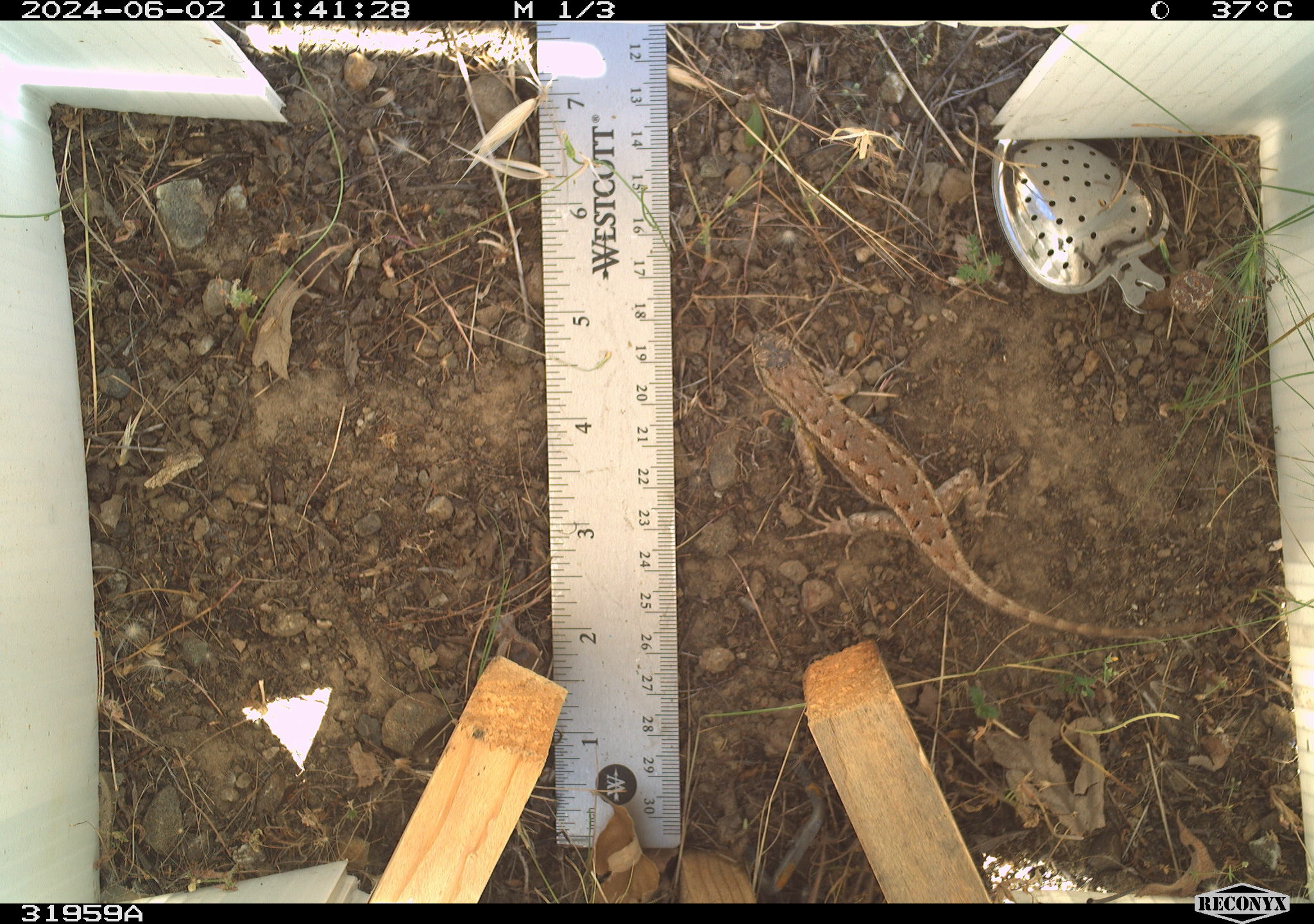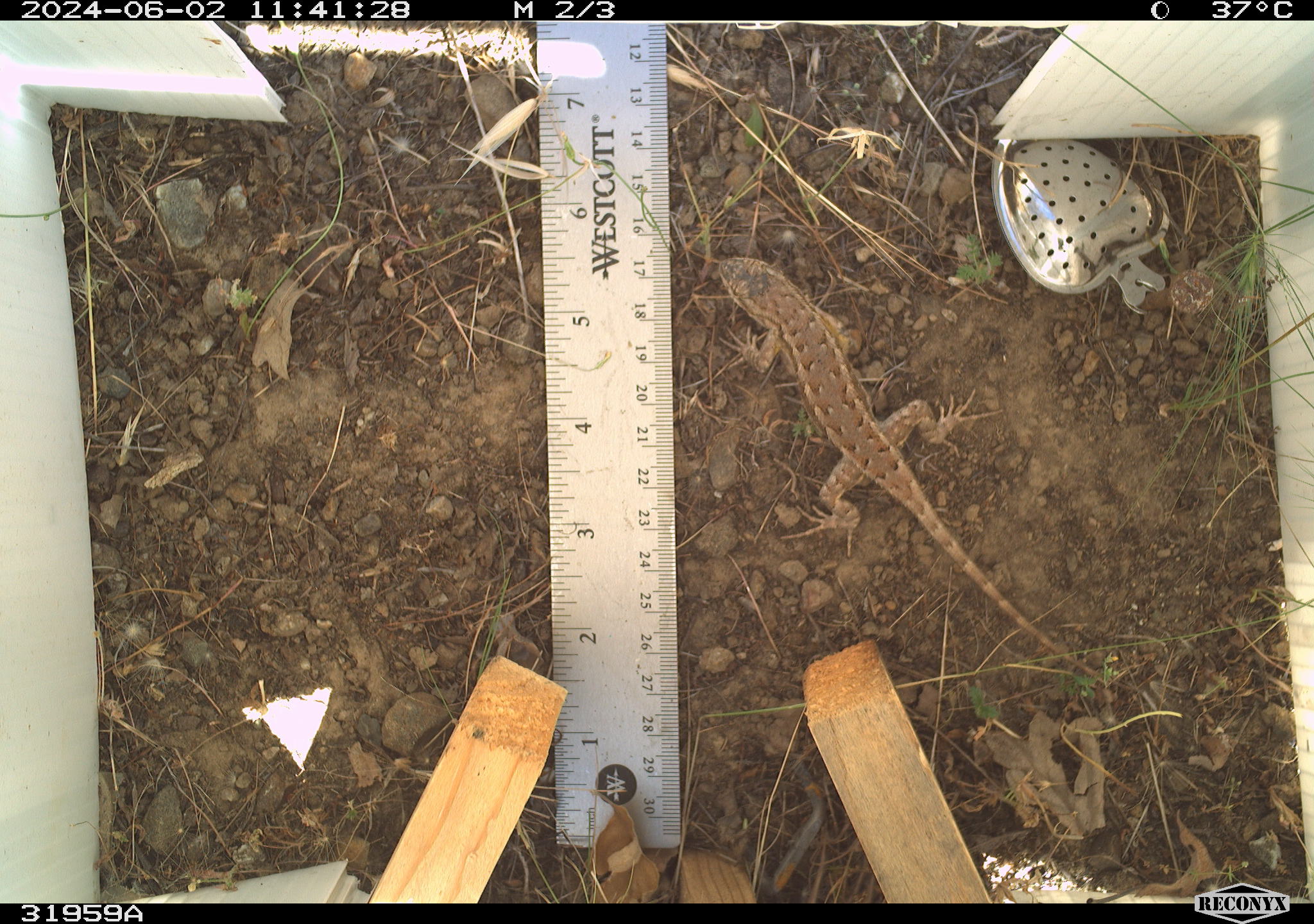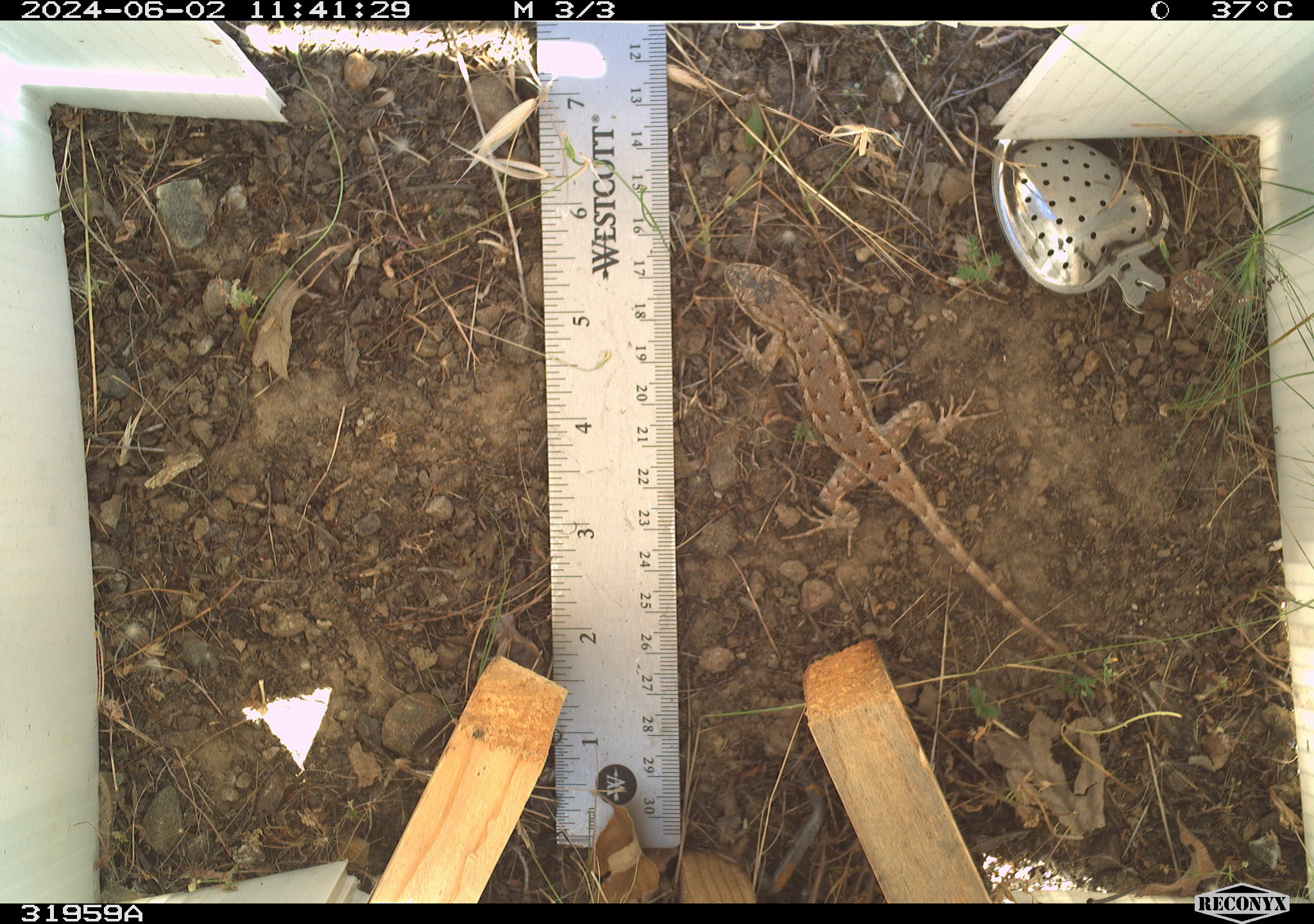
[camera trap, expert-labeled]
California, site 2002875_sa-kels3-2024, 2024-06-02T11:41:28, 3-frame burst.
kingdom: Animalia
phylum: Chordata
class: Reptilia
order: Squamata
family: Phrynosomatidae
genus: Sceloporus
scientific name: Sceloporus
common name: spiny lizards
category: sceloporus species